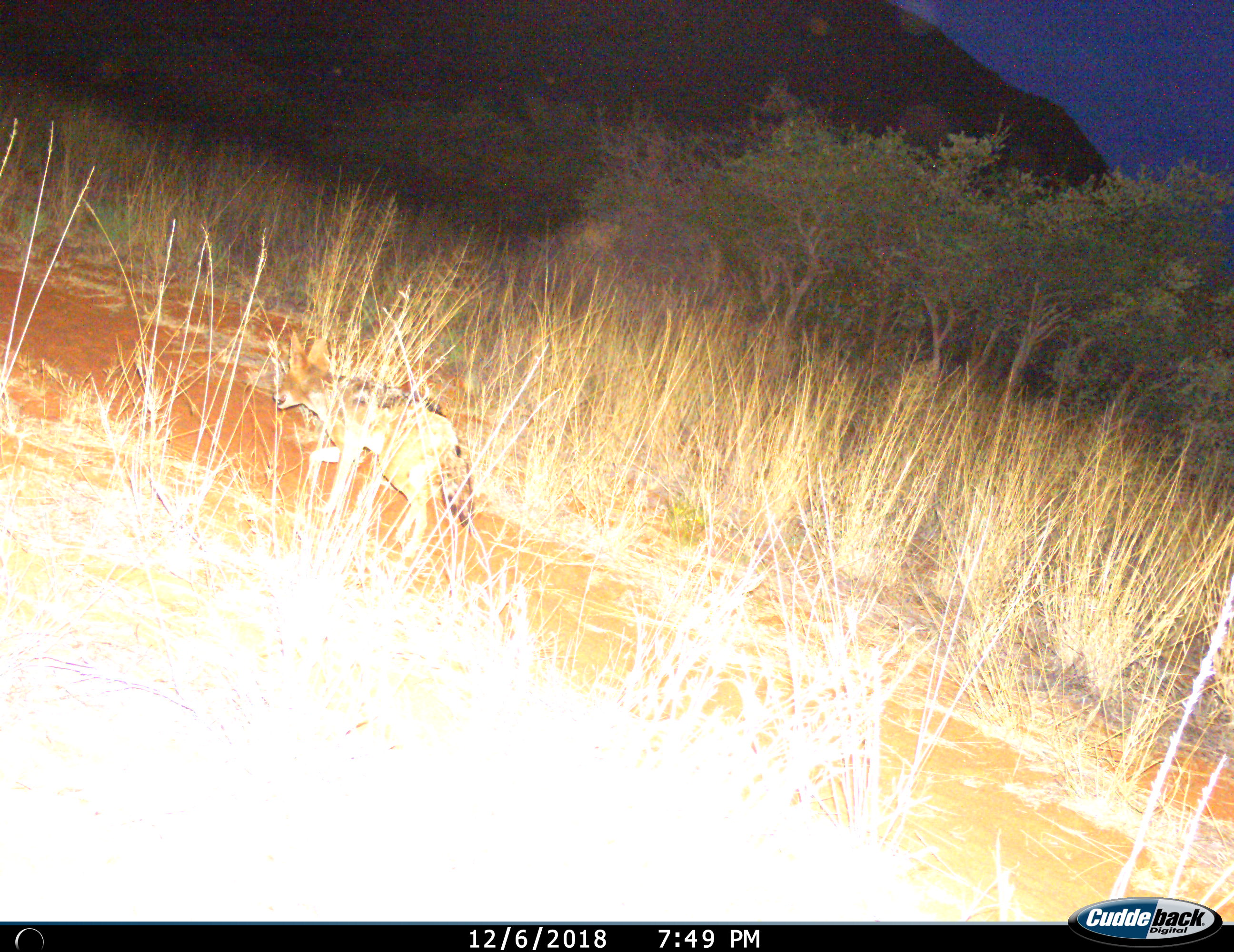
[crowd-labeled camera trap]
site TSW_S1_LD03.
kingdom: Animalia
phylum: Chordata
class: Mammalia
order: Carnivora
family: Canidae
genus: Lupulella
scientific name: Lupulella mesomelas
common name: black-backed jackal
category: jackalblackbacked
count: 1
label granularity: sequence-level